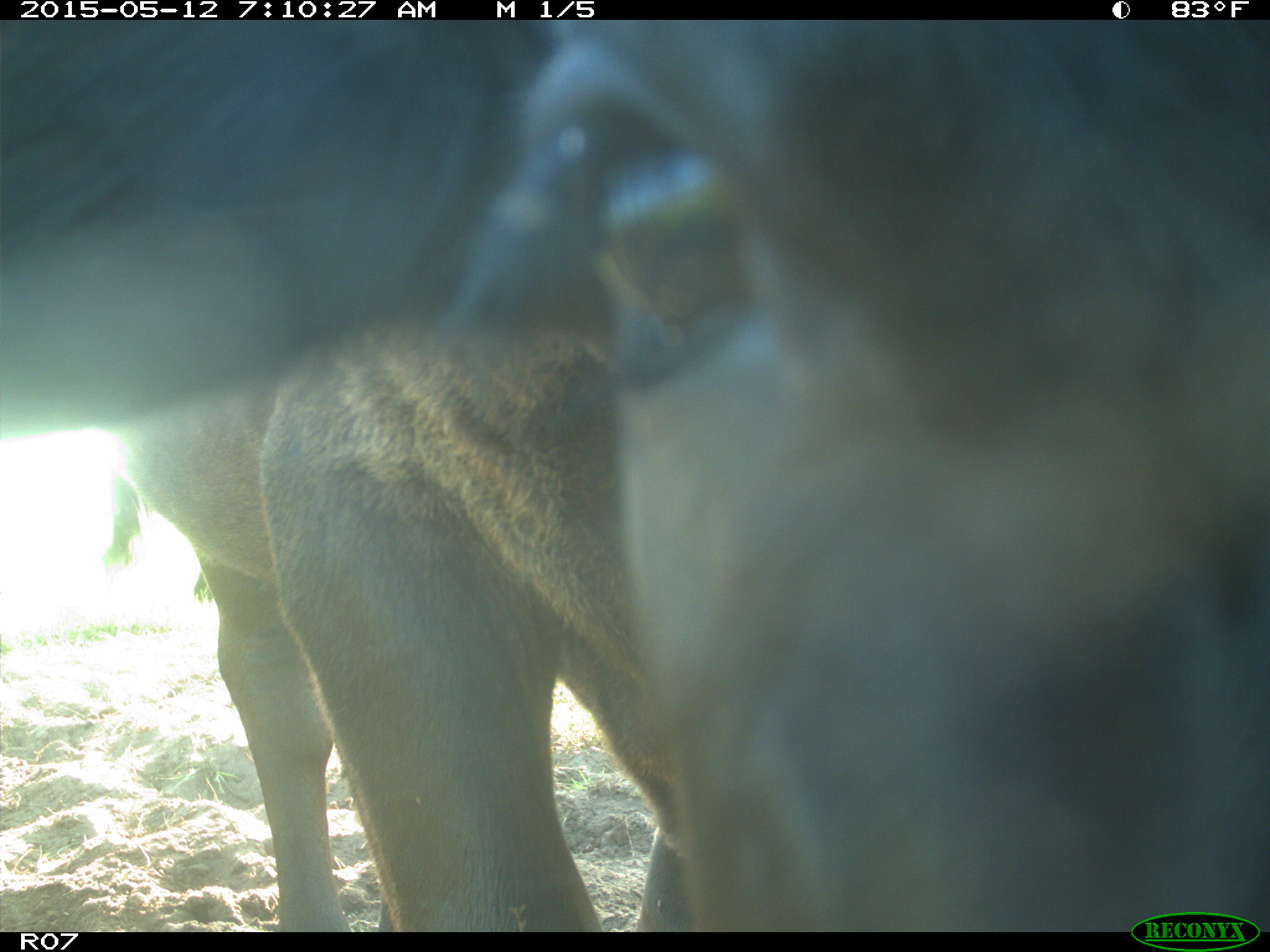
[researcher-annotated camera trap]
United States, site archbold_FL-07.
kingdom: Animalia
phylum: Chordata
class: Mammalia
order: Artiodactyla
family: Bovidae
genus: Bos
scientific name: Bos taurus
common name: domestic cow